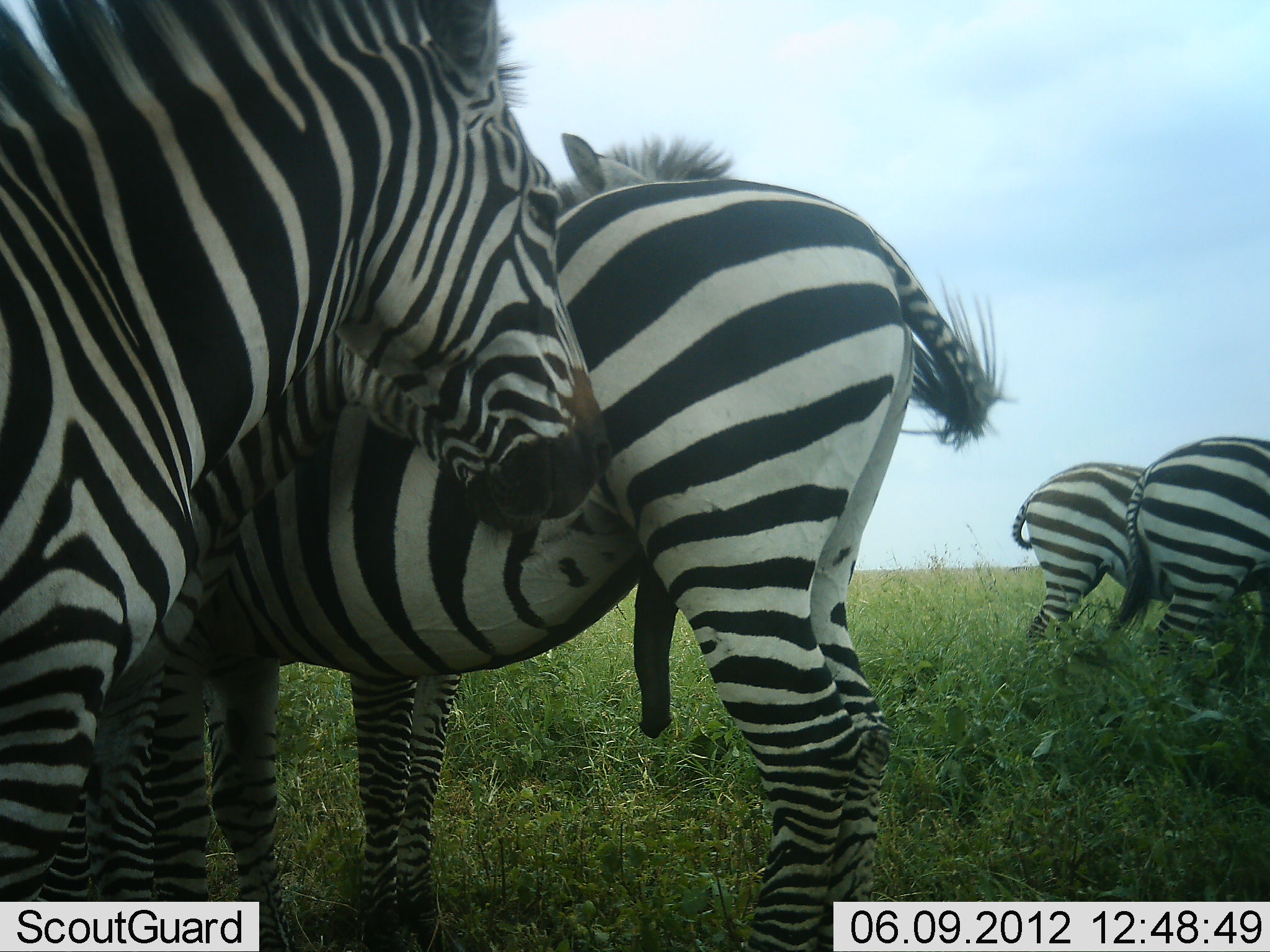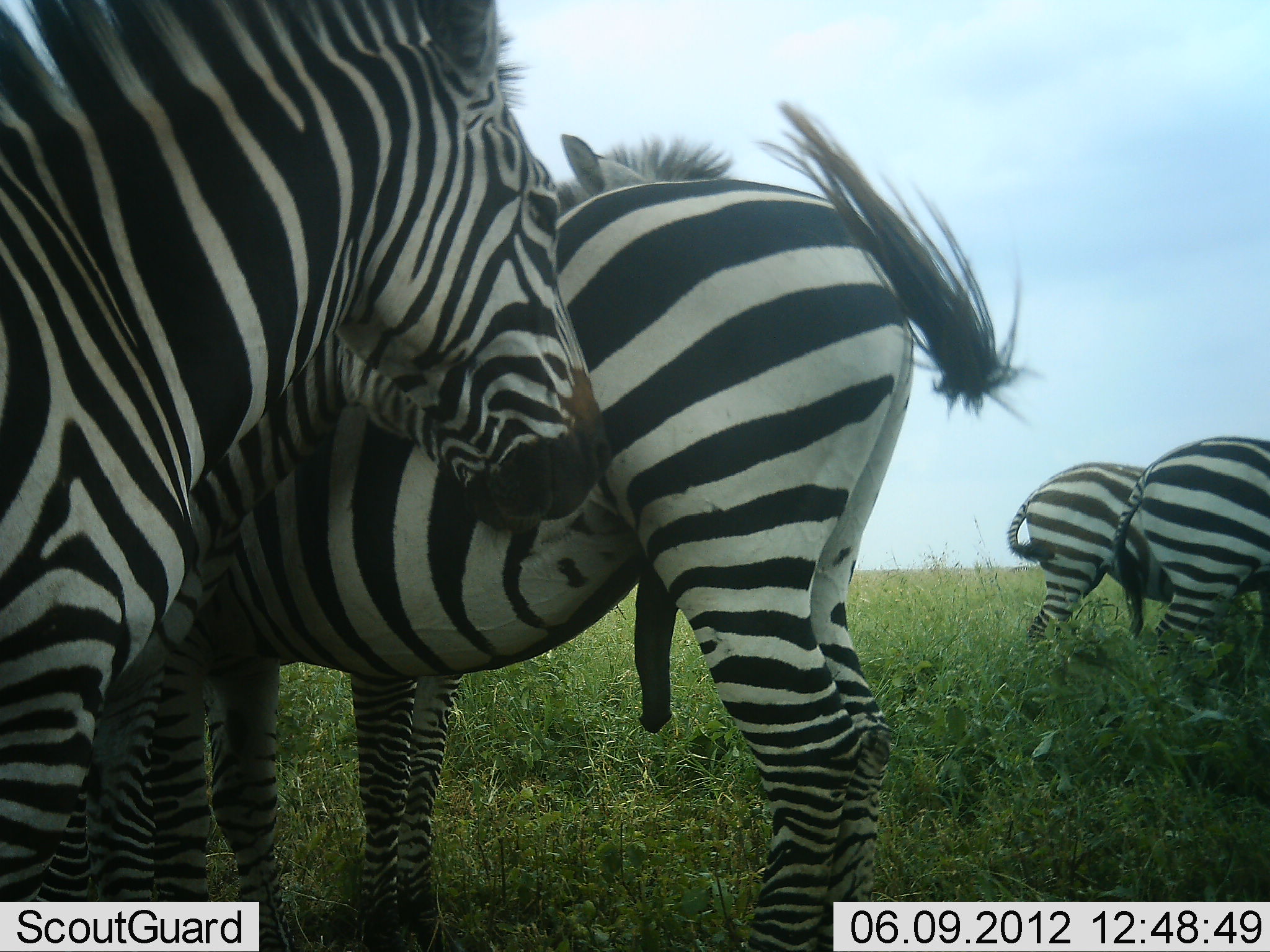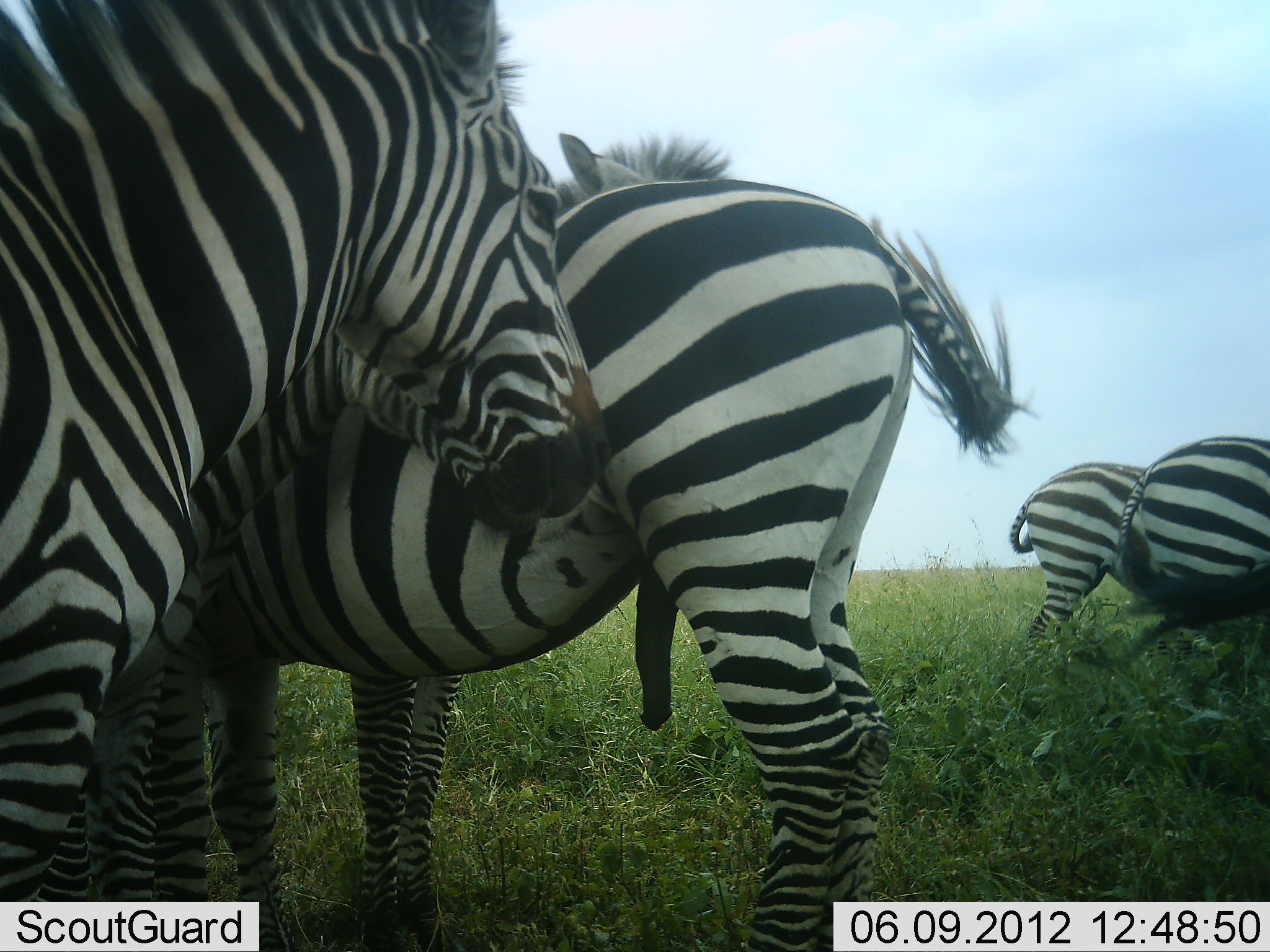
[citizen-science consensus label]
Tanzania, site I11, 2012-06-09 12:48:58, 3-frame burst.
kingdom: Animalia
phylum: Chordata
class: Mammalia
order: Perissodactyla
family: Equidae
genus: Equus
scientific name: Equus quagga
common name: plains zebra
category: zebra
Zebra (plains zebra) (Equus quagga), count 5. Behavior (volunteer vote fractions): standing 100%, resting 0%, moving 0%, interacting 10%. Young present (vote fraction): 0%. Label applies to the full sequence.